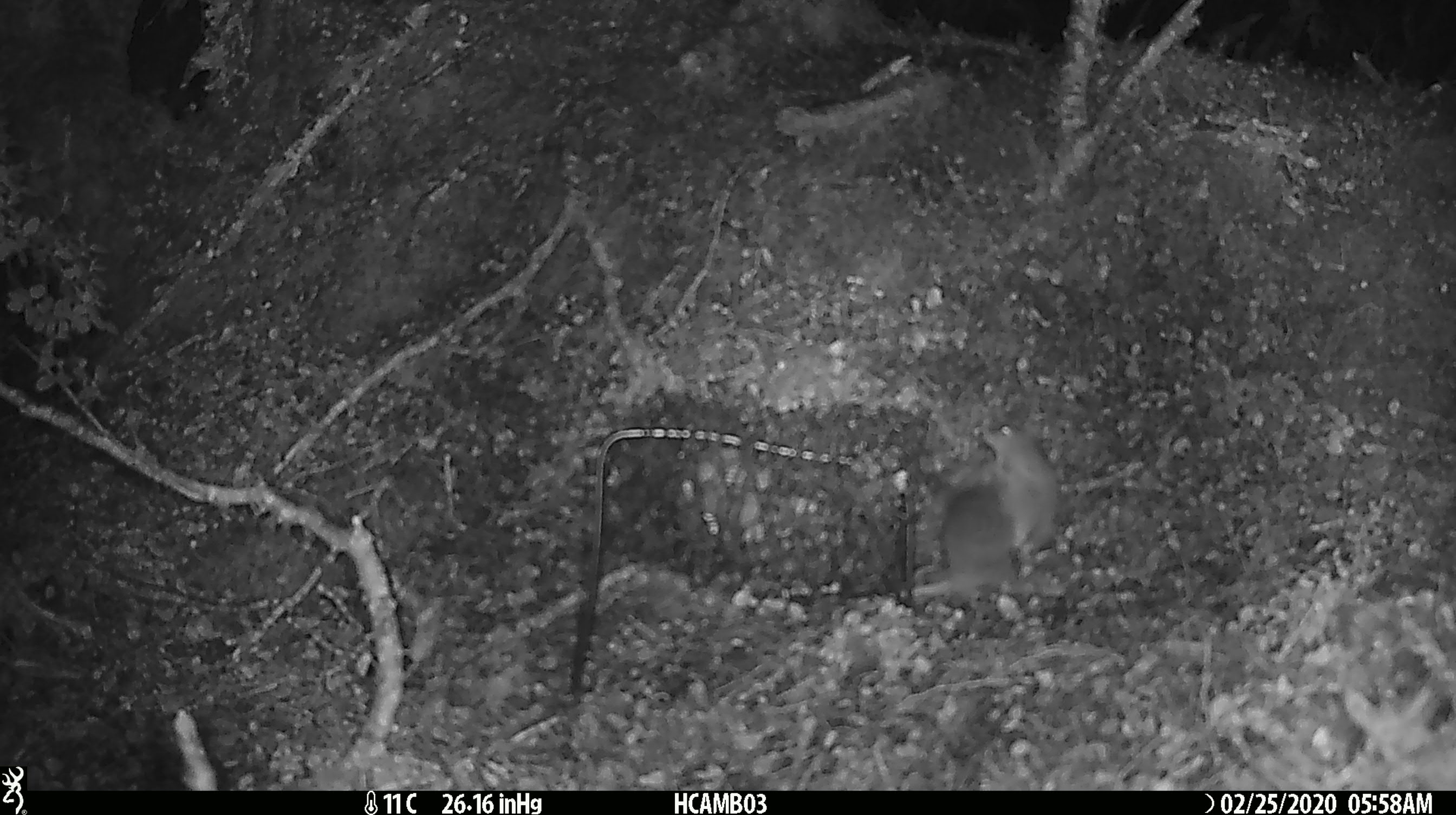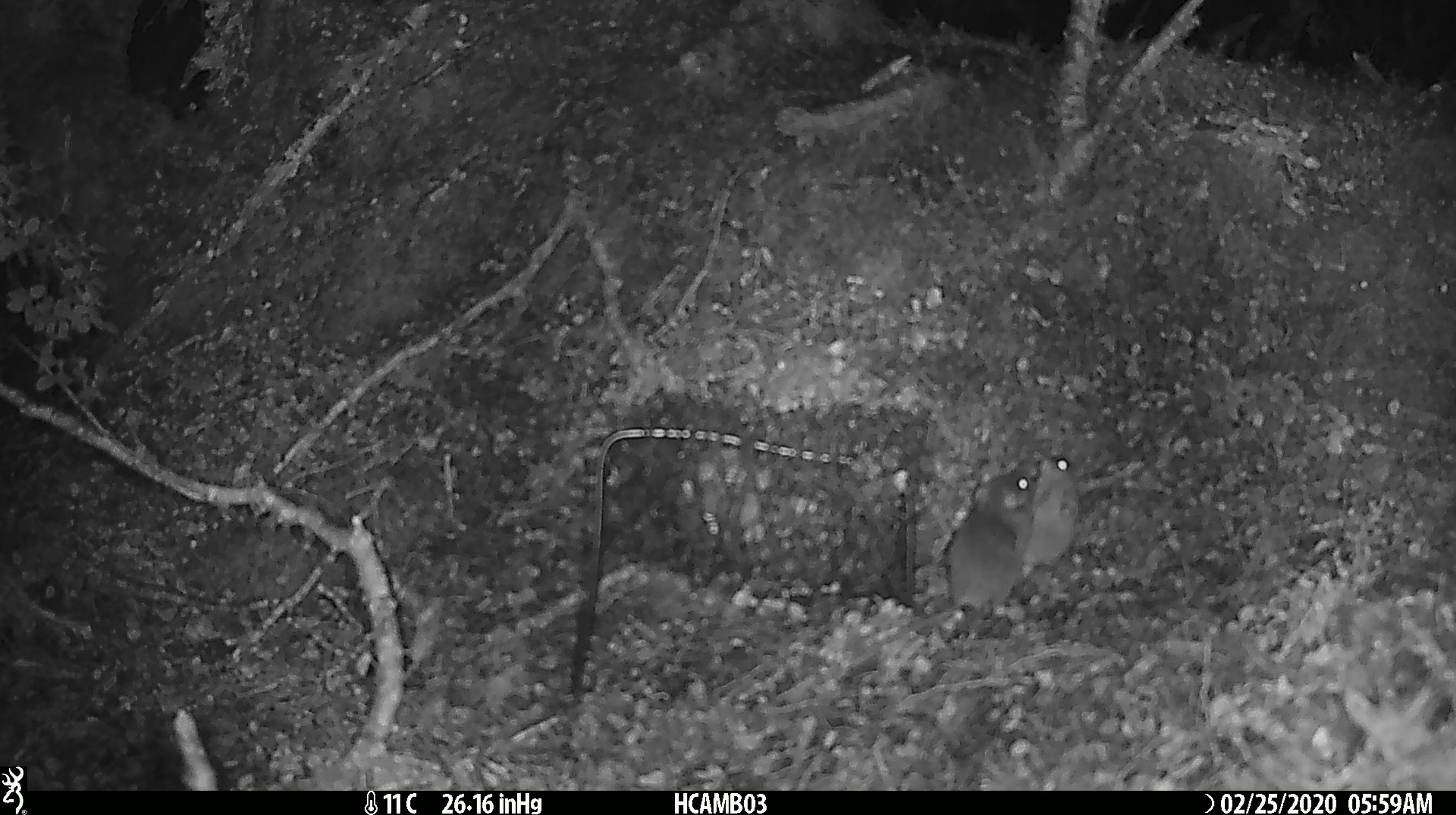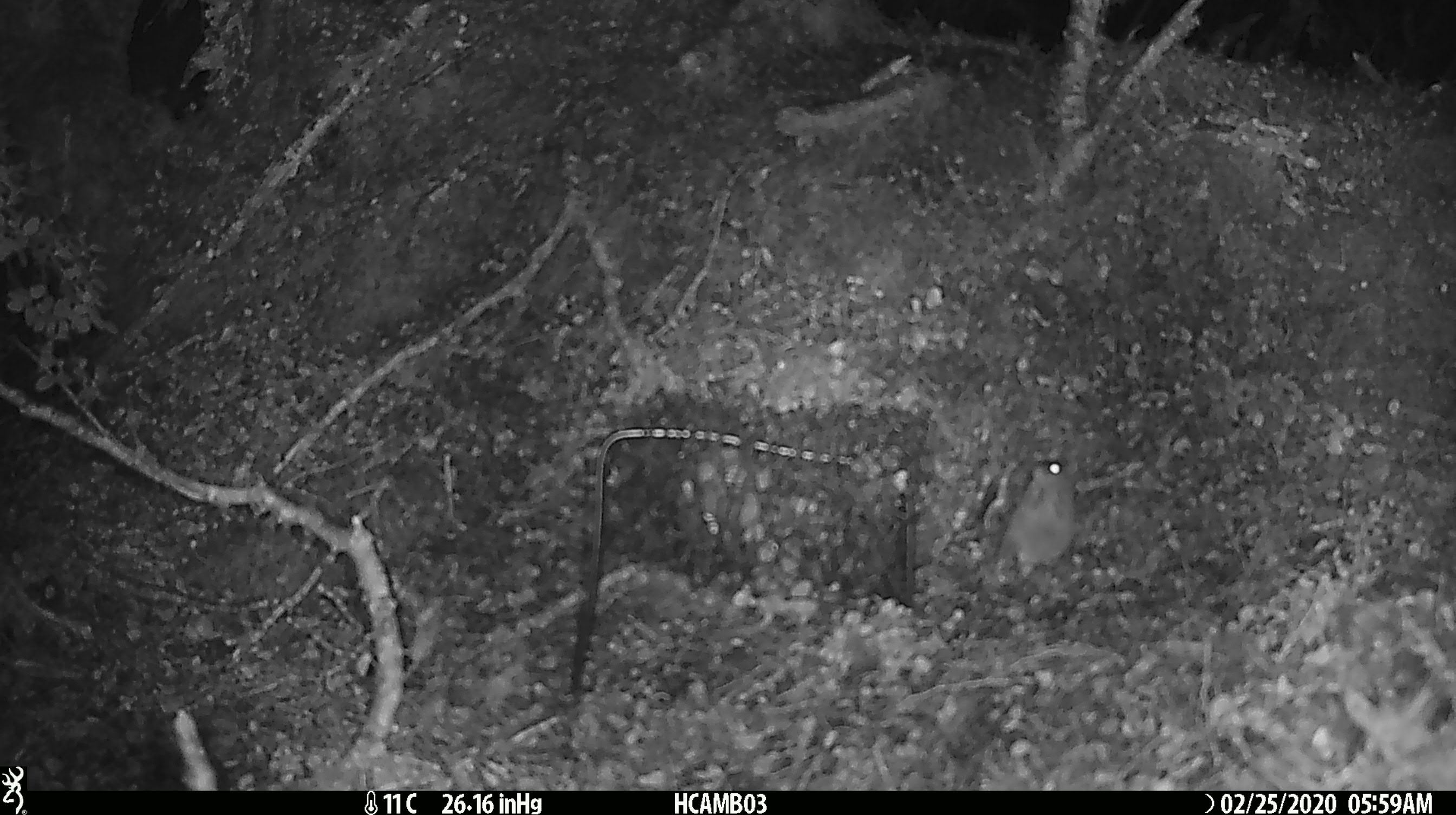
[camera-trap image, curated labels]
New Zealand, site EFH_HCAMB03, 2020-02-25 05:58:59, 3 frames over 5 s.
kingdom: Animalia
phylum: Chordata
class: Mammalia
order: Rodentia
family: Muridae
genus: Mus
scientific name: Mus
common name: mouse